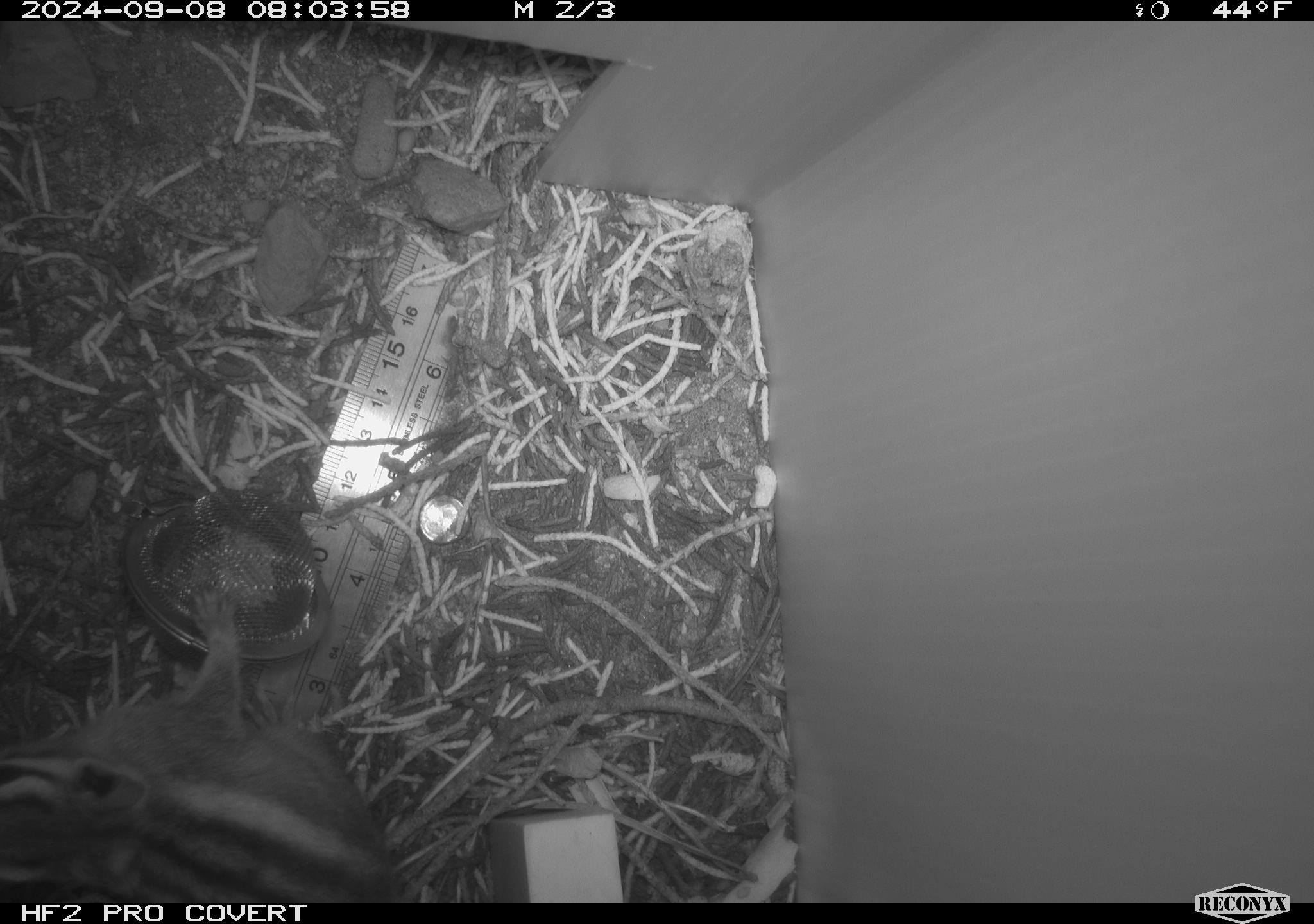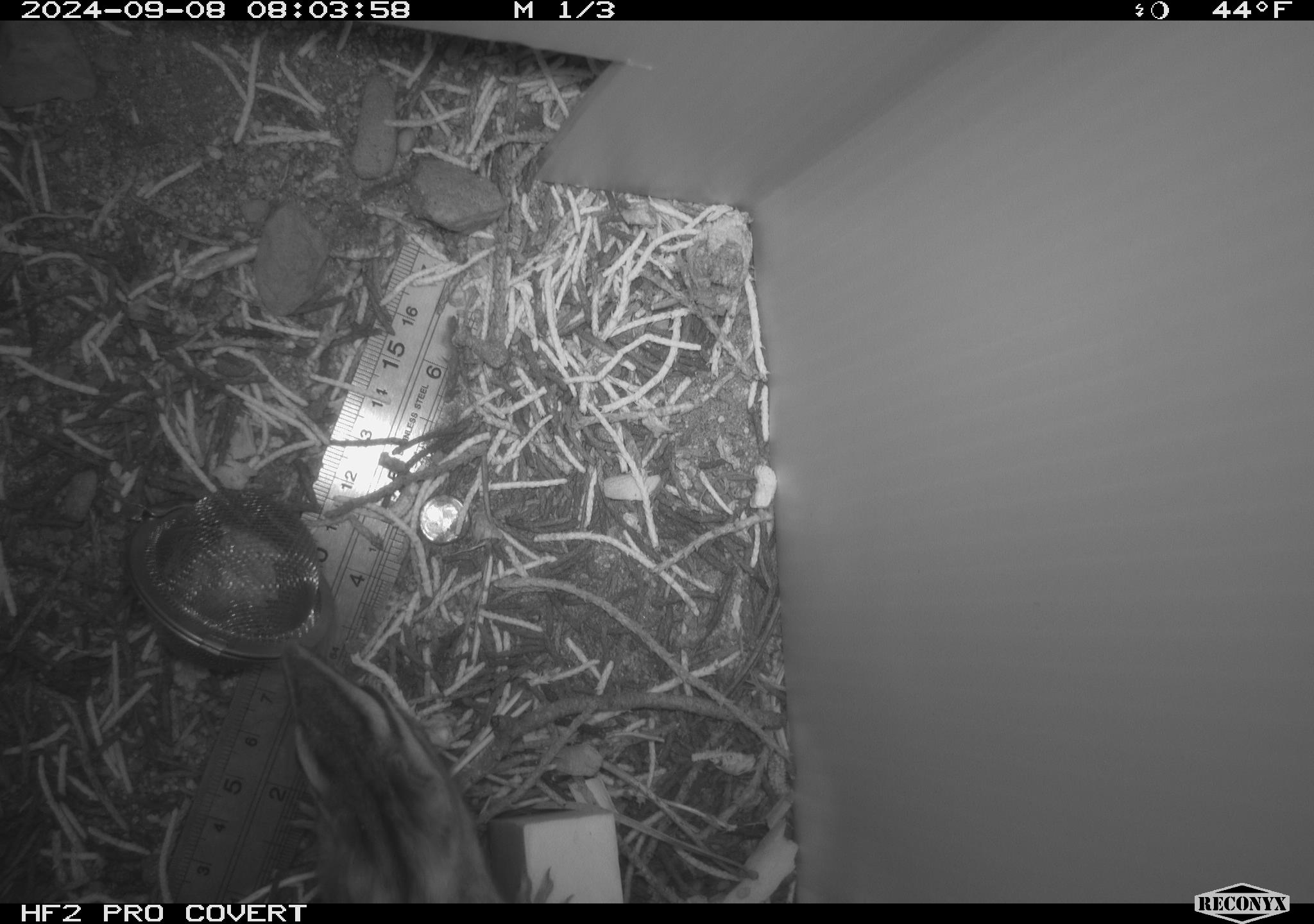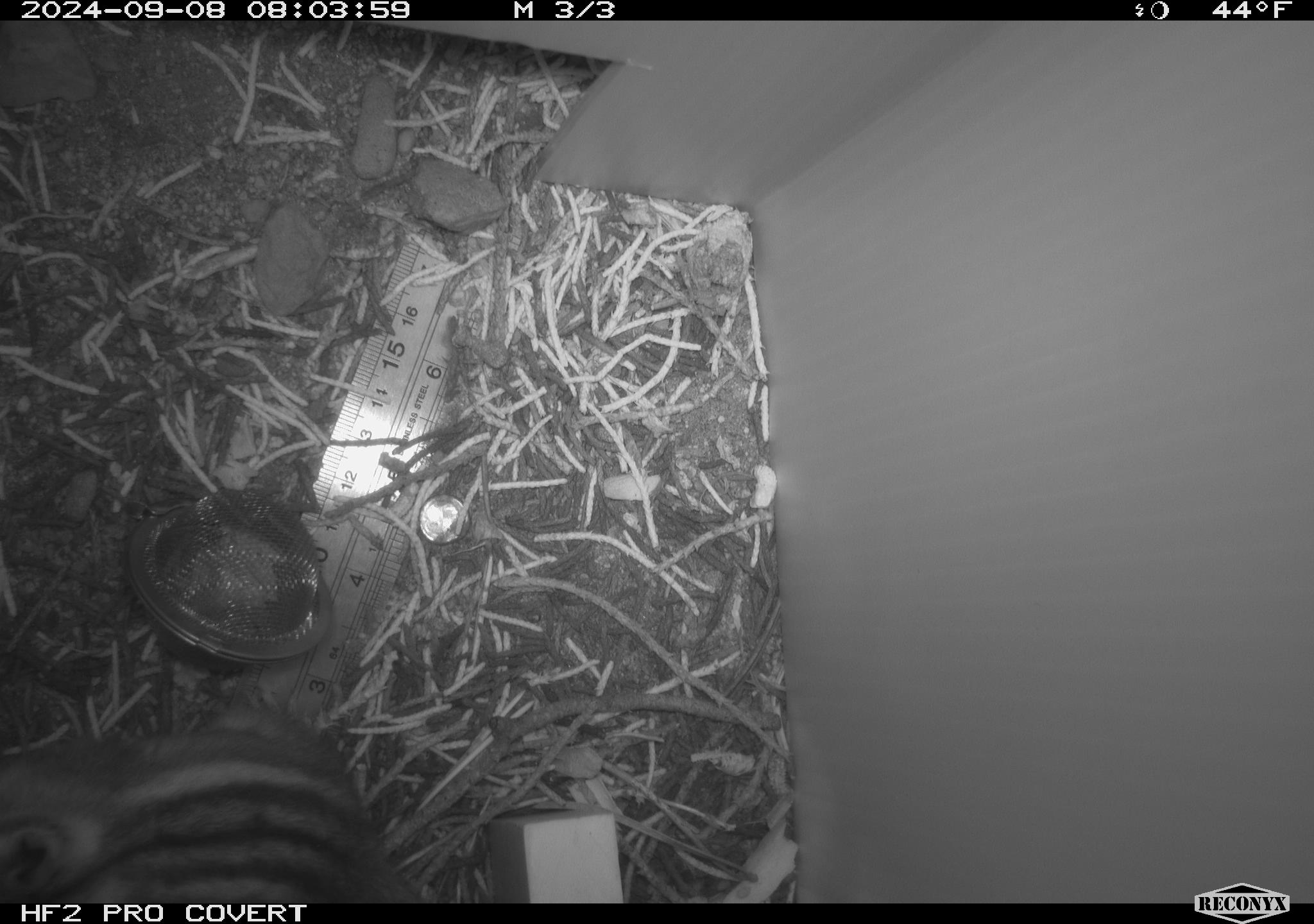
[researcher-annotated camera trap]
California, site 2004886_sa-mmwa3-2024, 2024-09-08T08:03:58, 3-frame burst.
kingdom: Animalia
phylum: Chordata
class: Mammalia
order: Rodentia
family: Sciuridae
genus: Neotamias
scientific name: Neotamias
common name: western chipmunks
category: neotamias species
Neotamias species (western chipmunks) (Neotamias).